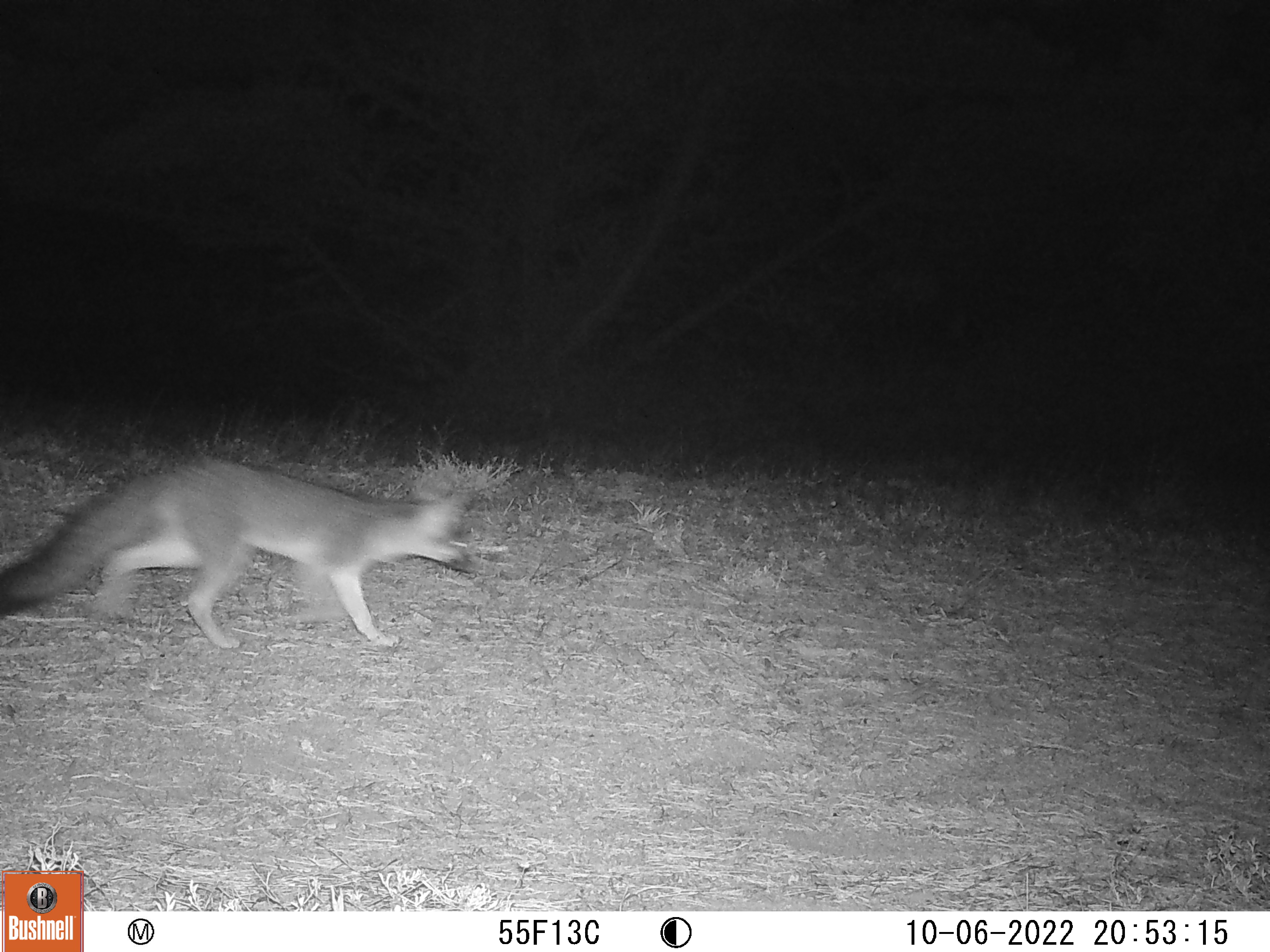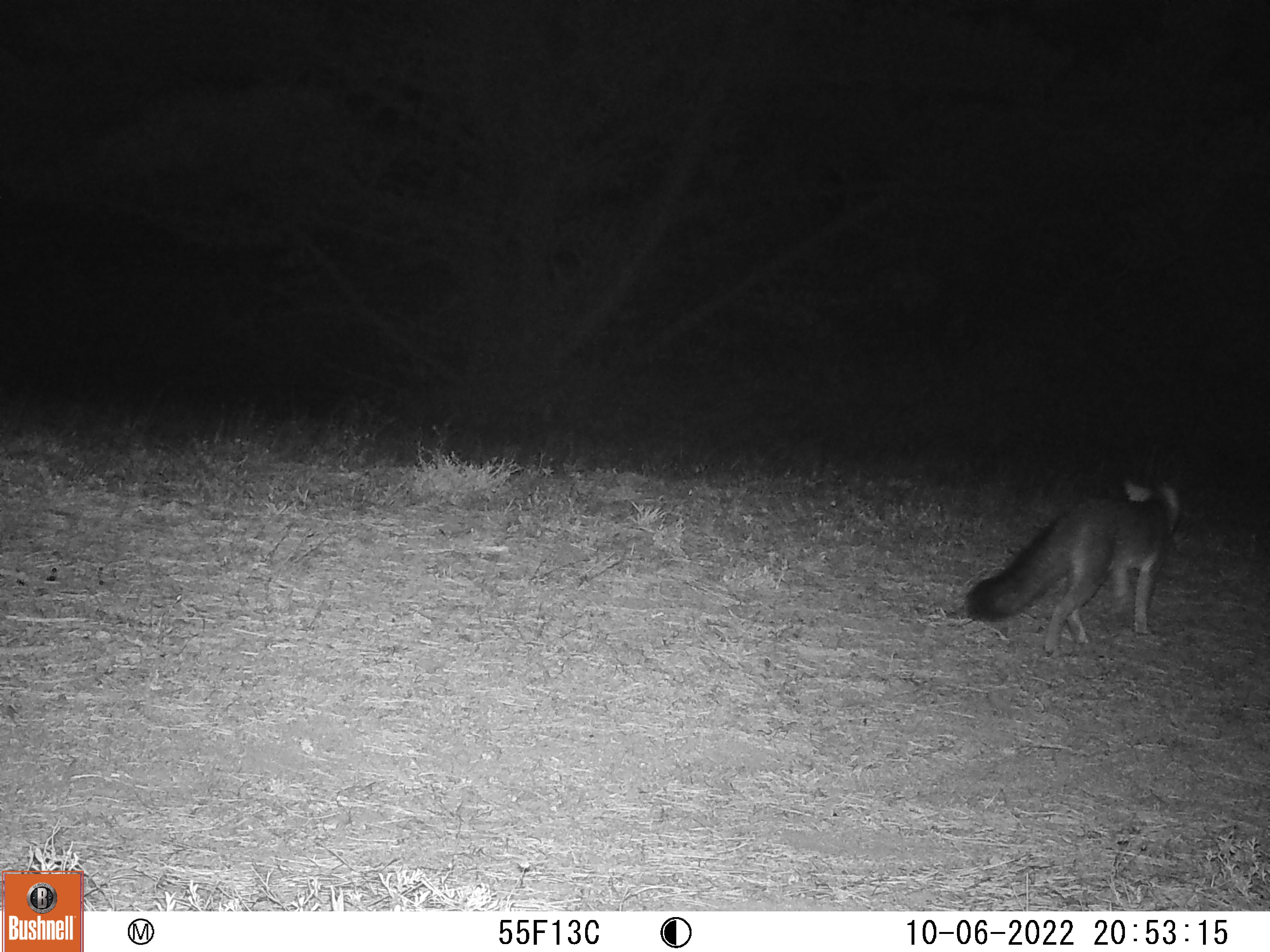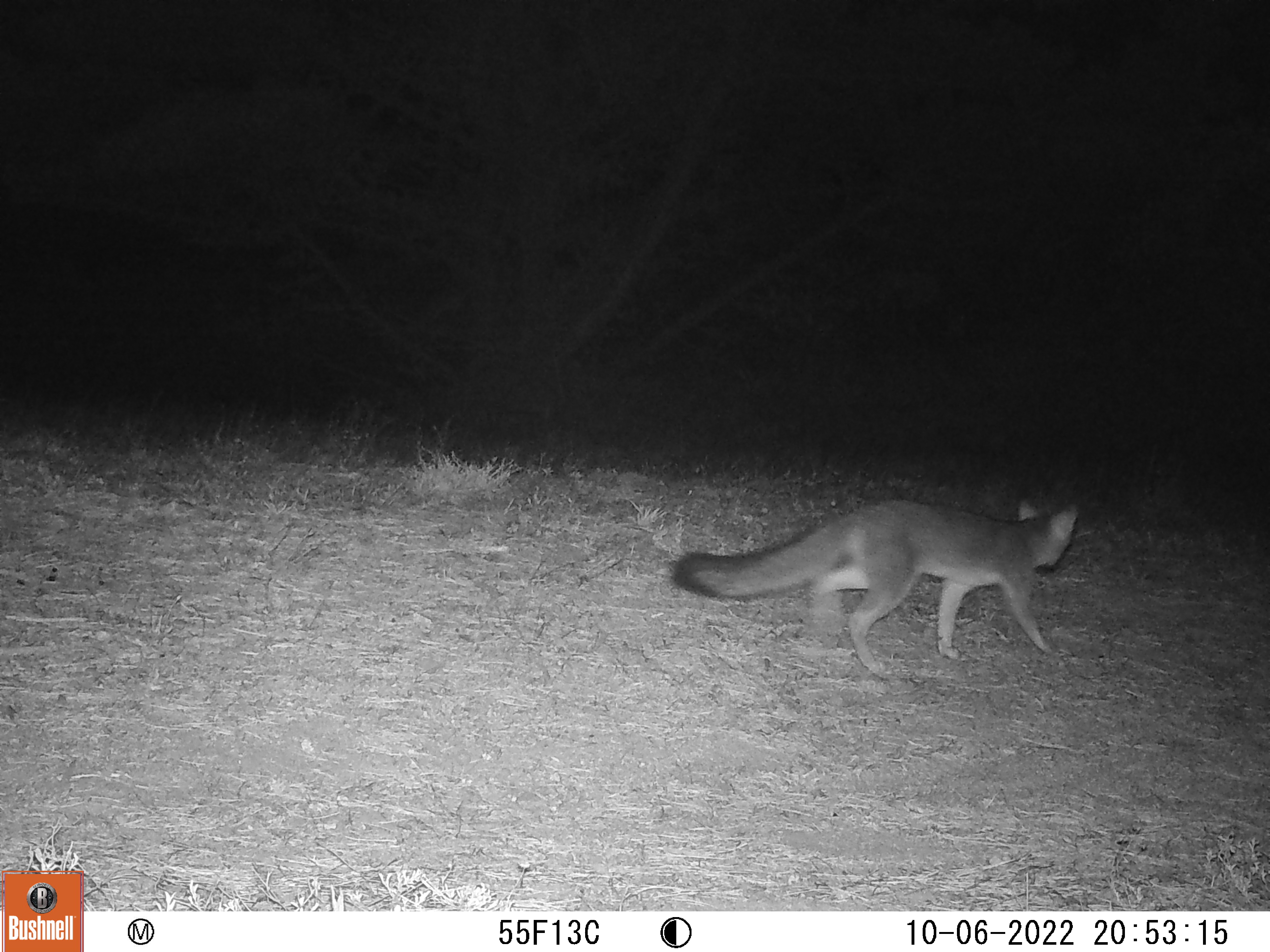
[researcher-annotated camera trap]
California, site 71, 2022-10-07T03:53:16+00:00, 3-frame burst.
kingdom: Animalia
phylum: Chordata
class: Mammalia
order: Carnivora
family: Canidae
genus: Urocyon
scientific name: Urocyon cinereoargenteus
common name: gray fox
Gray fox (Urocyon cinereoargenteus).